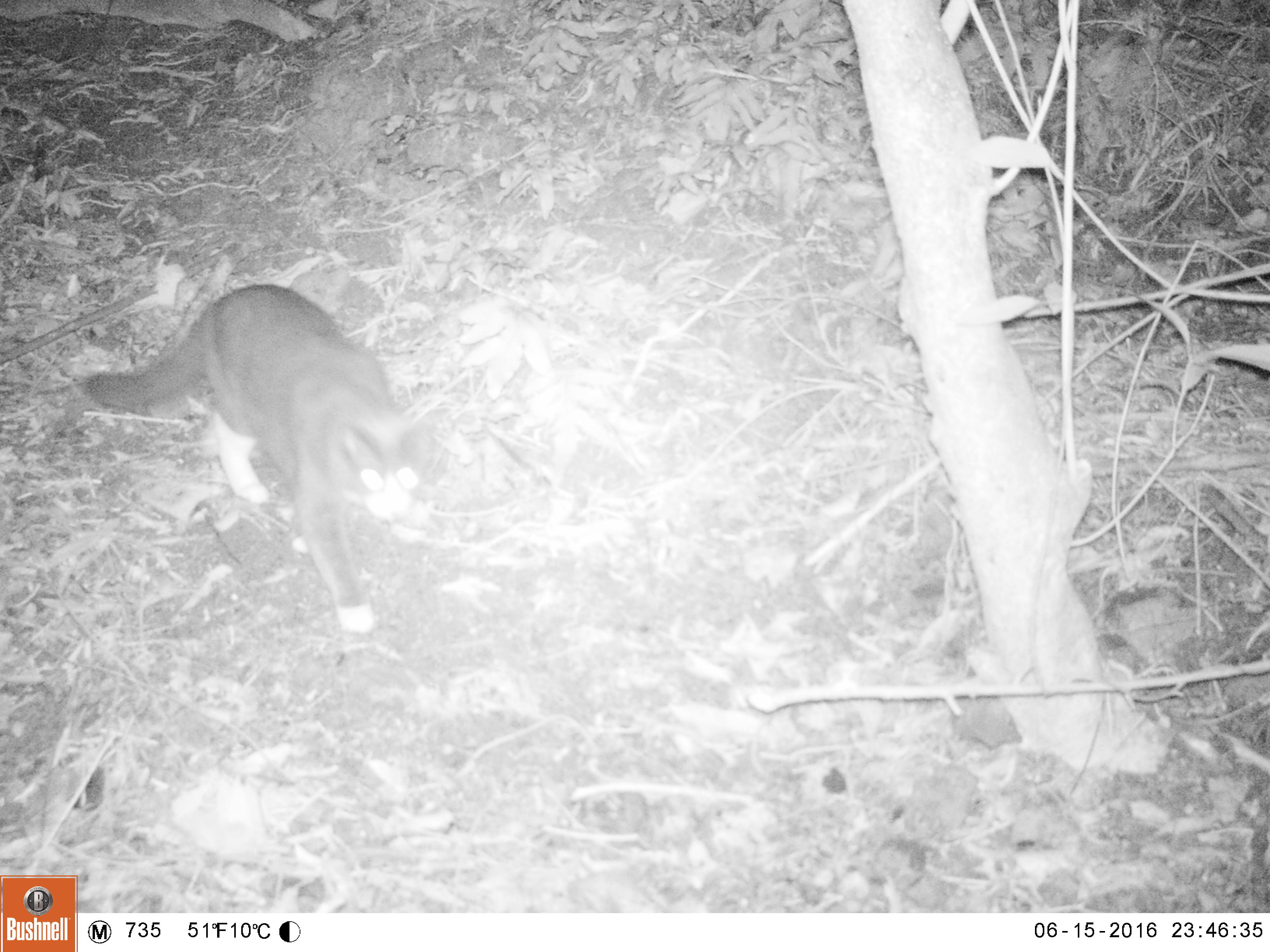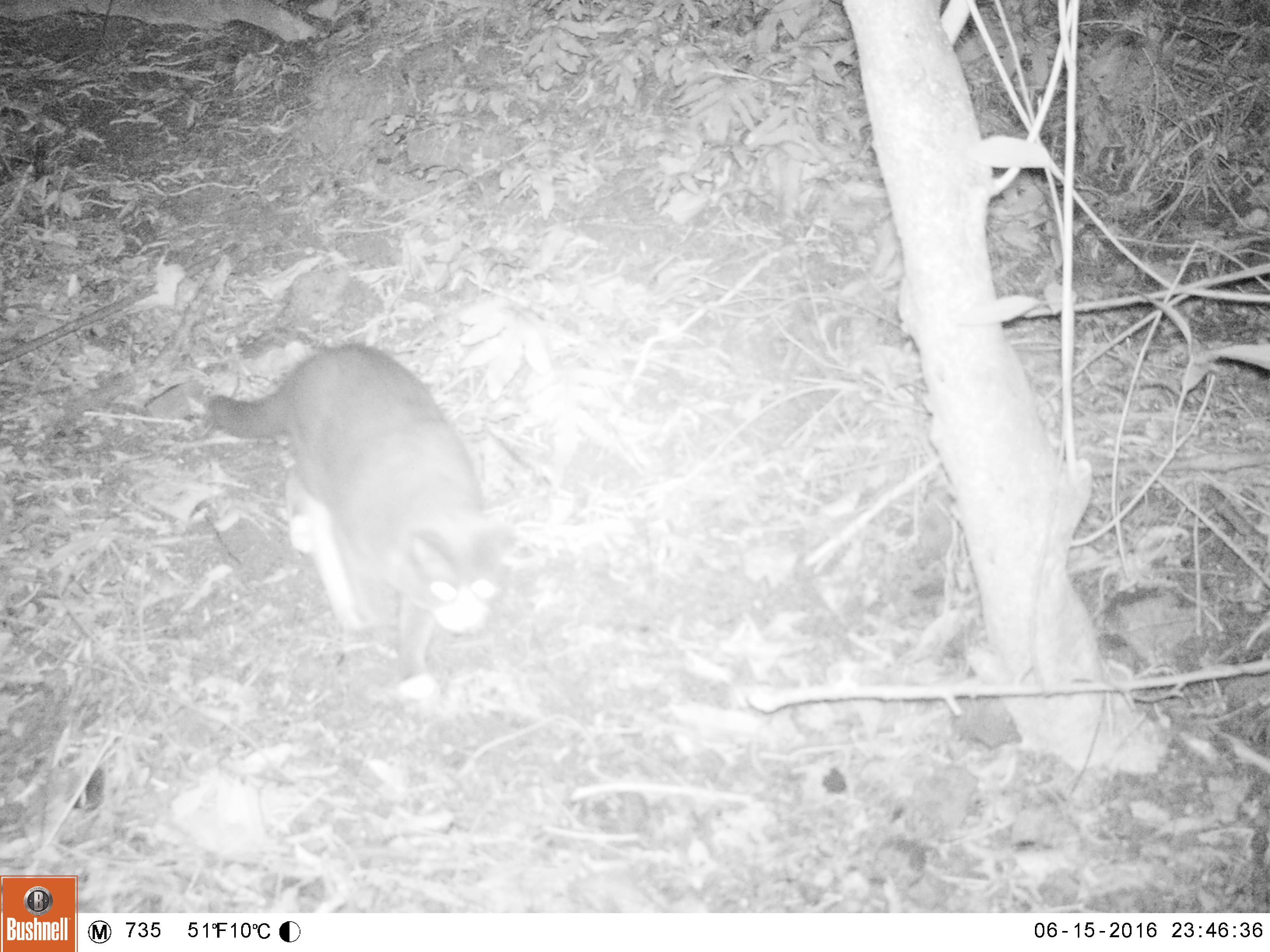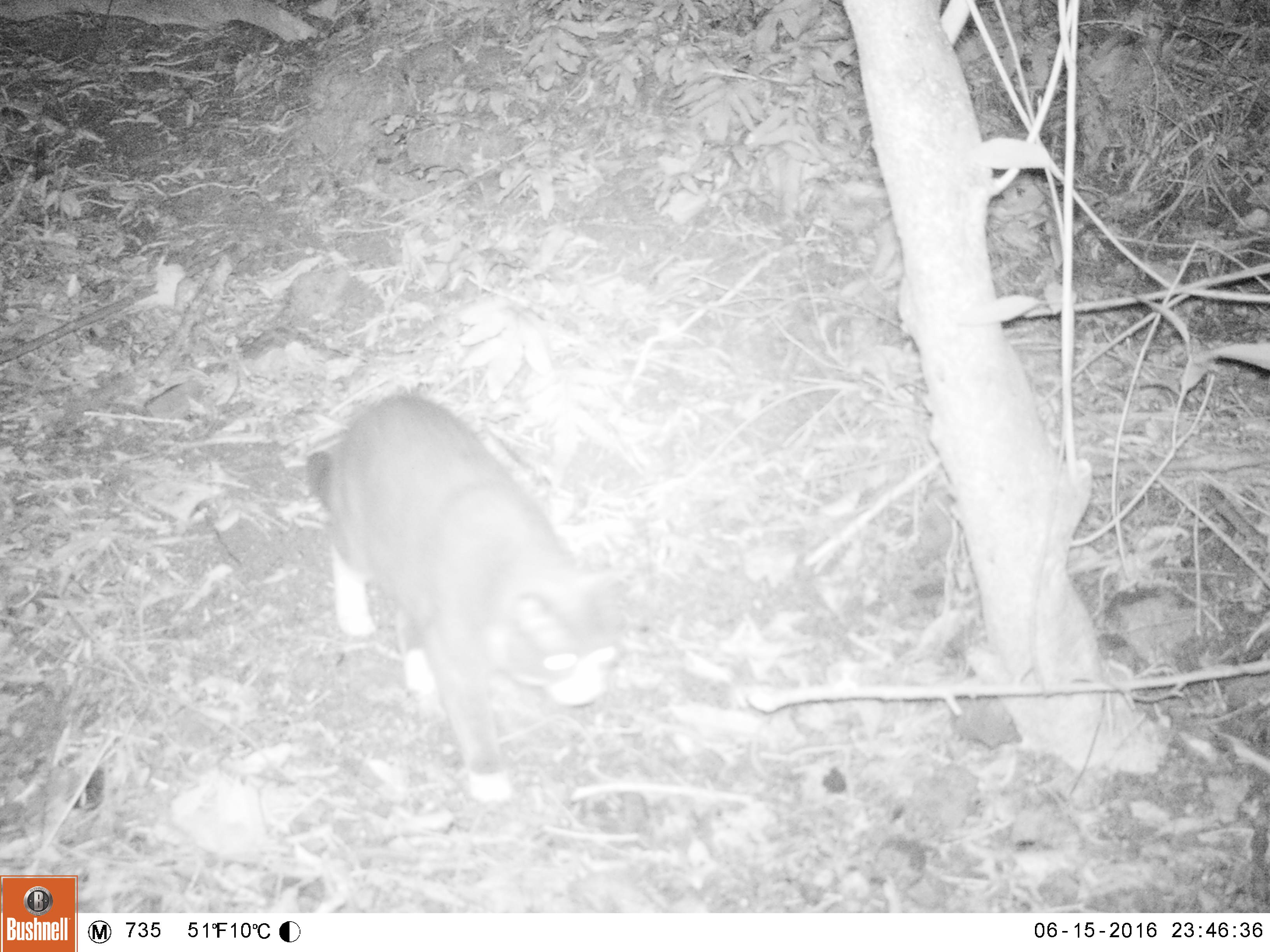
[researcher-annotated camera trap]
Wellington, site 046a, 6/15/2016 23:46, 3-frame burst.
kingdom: Animalia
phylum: Chordata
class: Mammalia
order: Carnivora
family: Felidae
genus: Felis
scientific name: Felis catus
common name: cat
Cat (Felis catus).